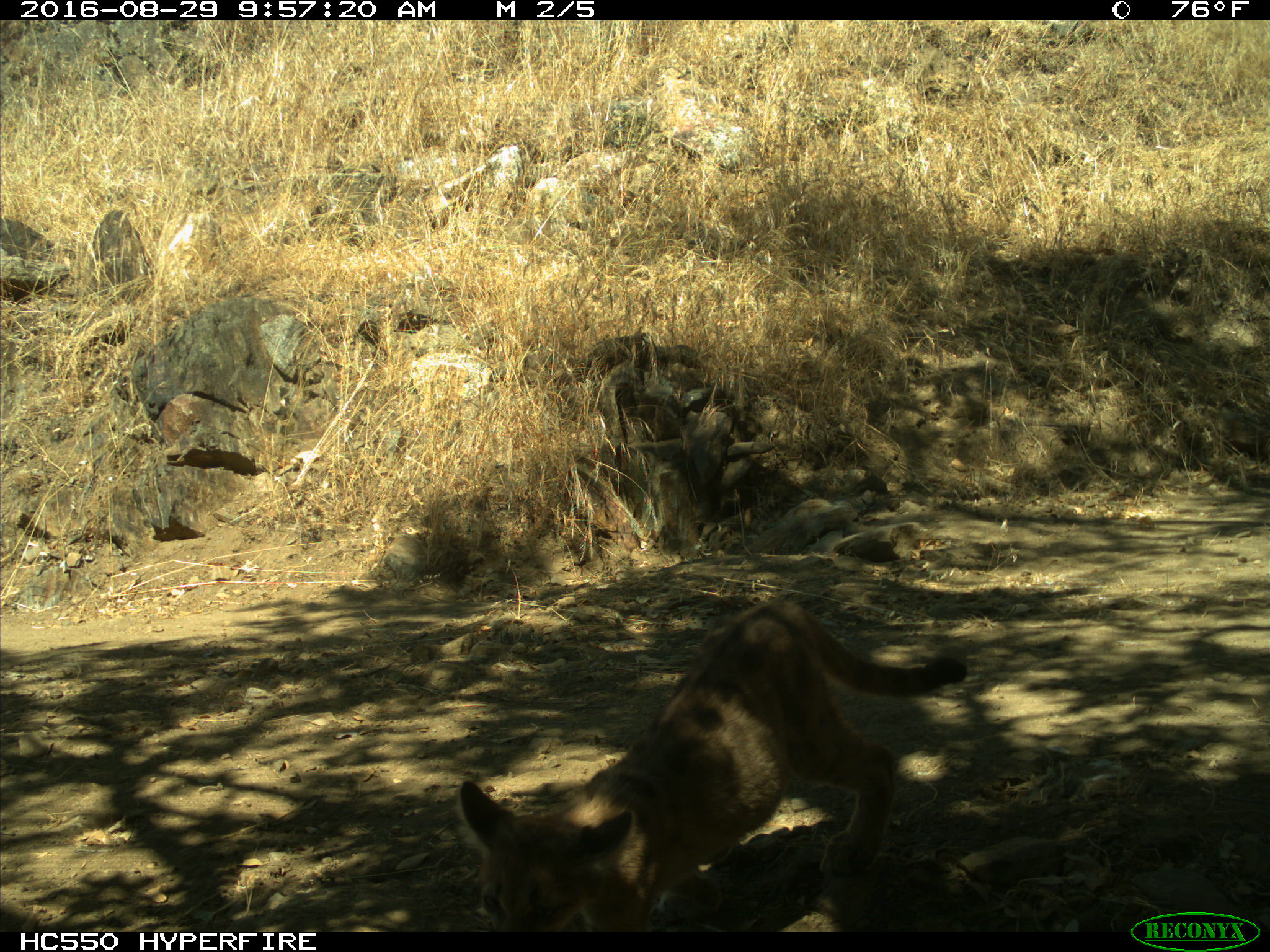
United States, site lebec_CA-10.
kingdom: Animalia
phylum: Chordata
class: Mammalia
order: Carnivora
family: Felidae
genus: Puma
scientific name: Puma concolor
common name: mountain lion